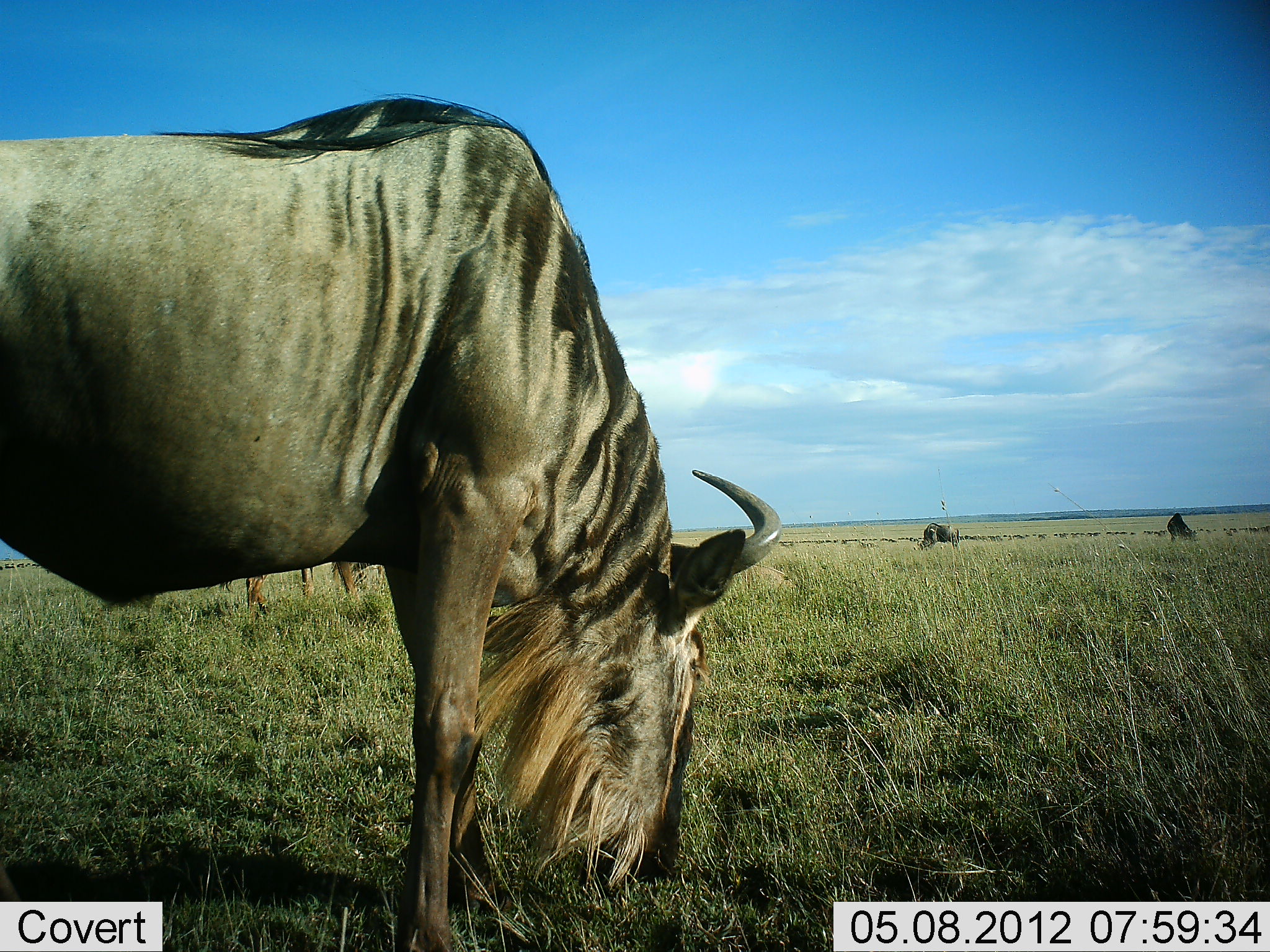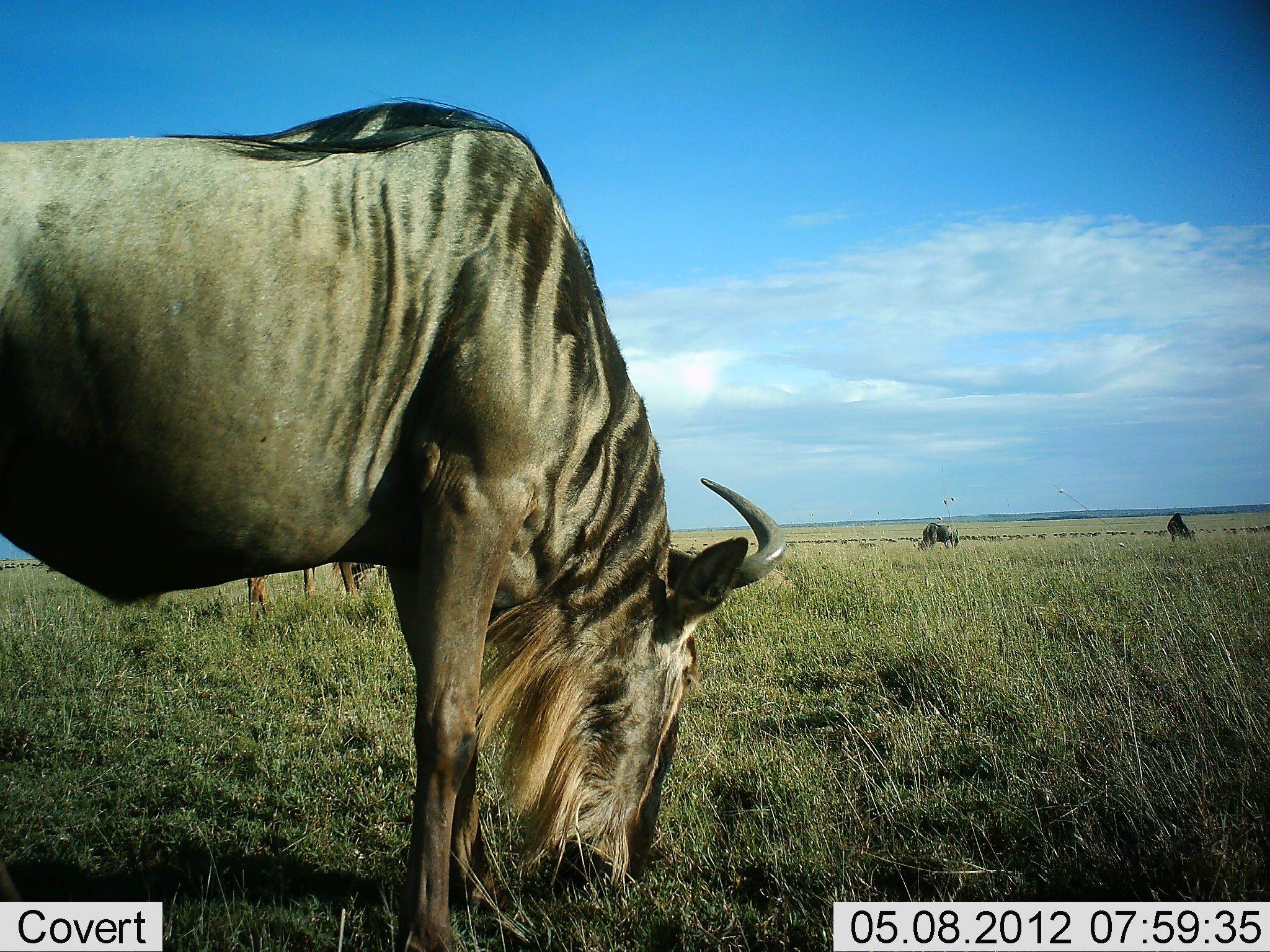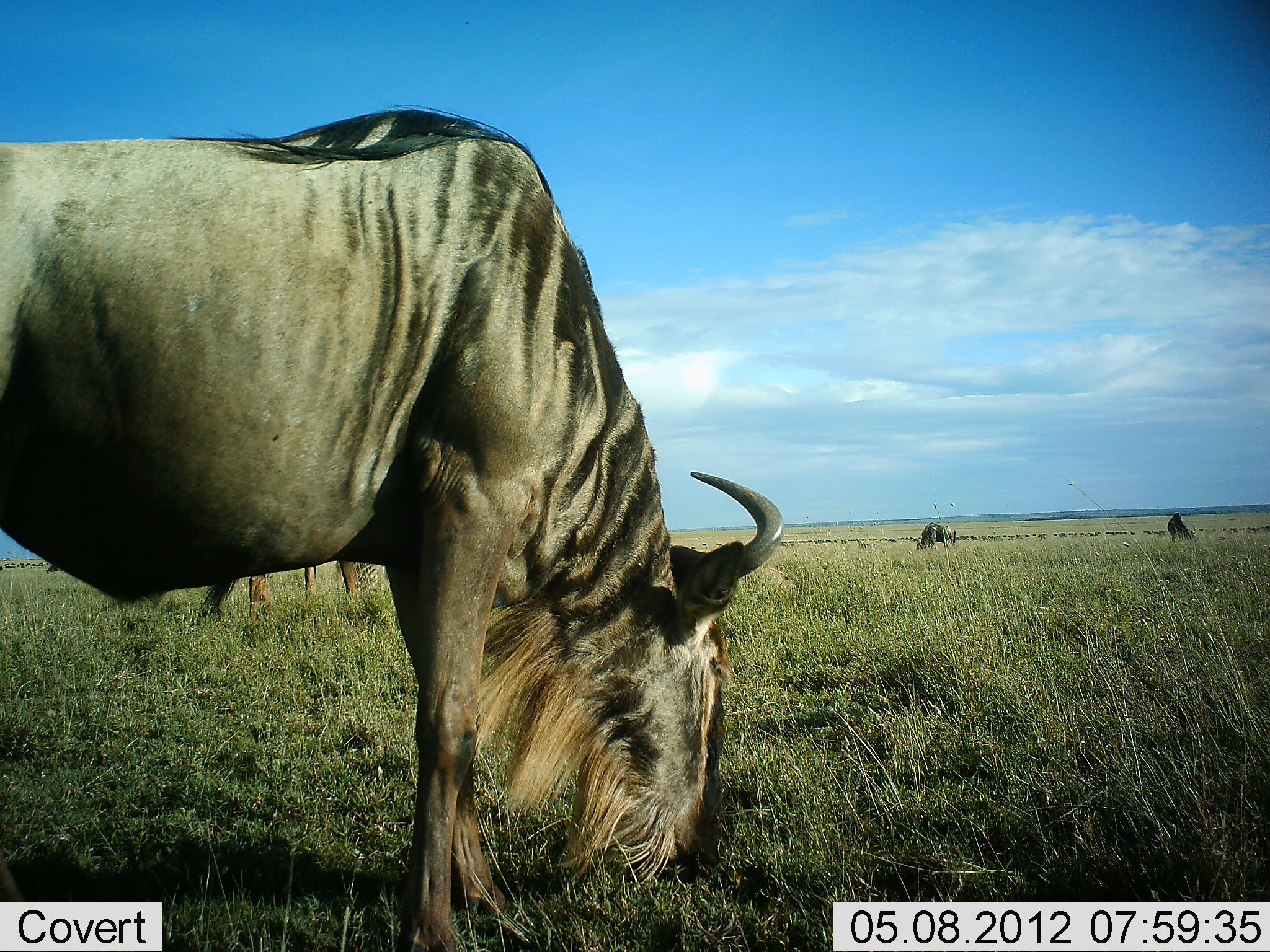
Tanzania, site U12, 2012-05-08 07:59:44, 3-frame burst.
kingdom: Animalia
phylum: Chordata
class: Mammalia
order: Artiodactyla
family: Bovidae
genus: Connochaetes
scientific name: Connochaetes taurinus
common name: blue wildebeest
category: wildebeest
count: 4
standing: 30%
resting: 0%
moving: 0%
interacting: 0%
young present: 0%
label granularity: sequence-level